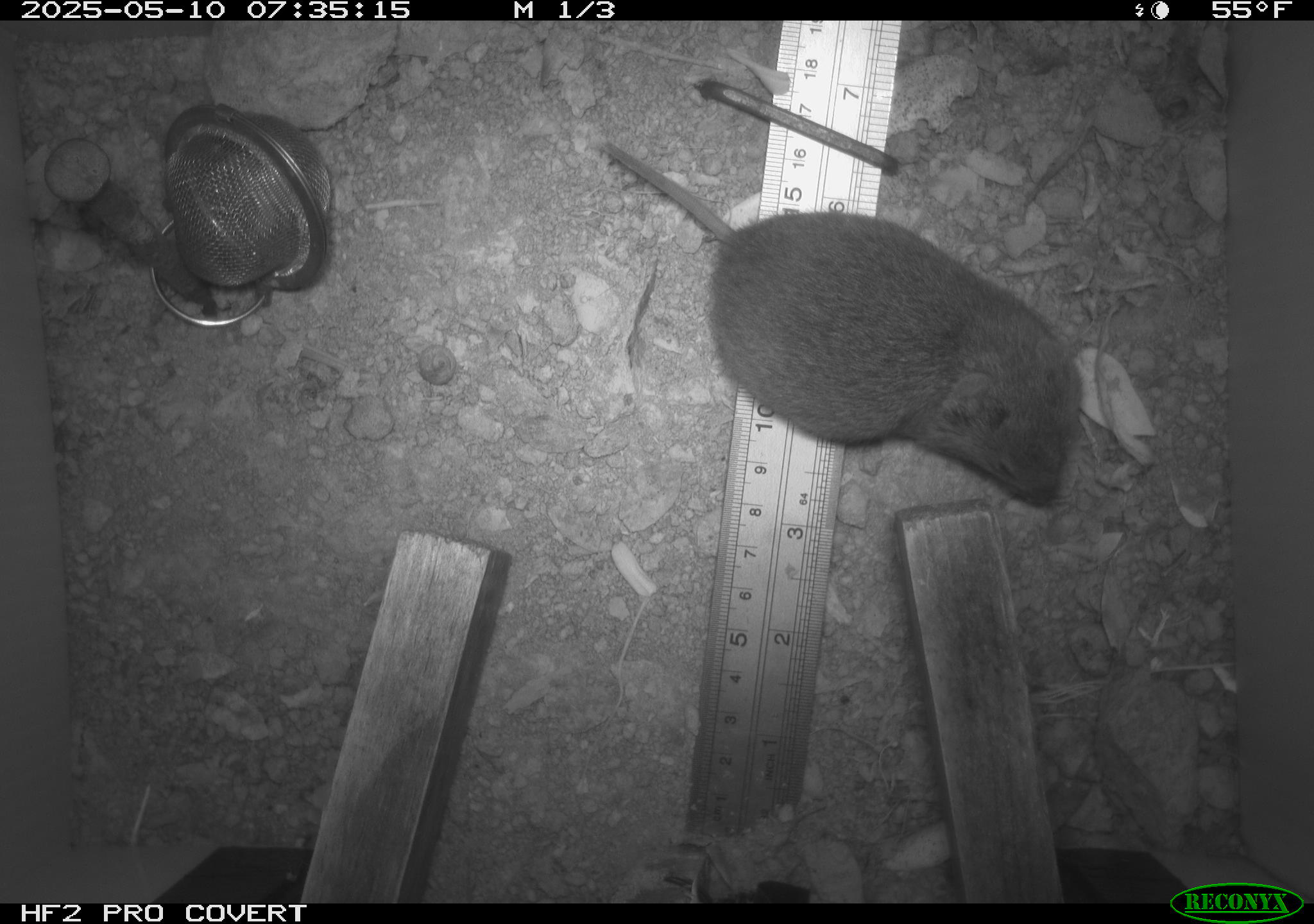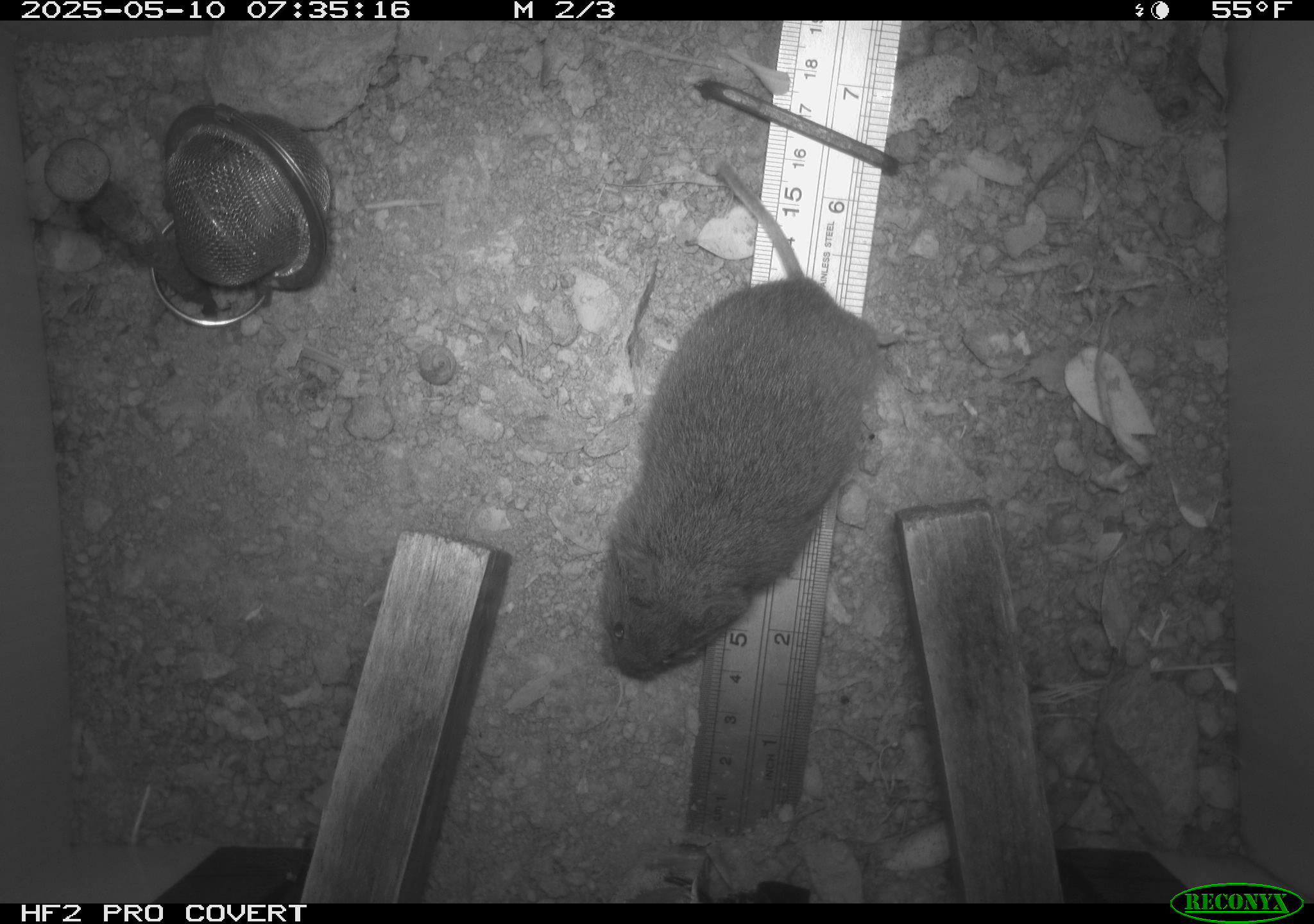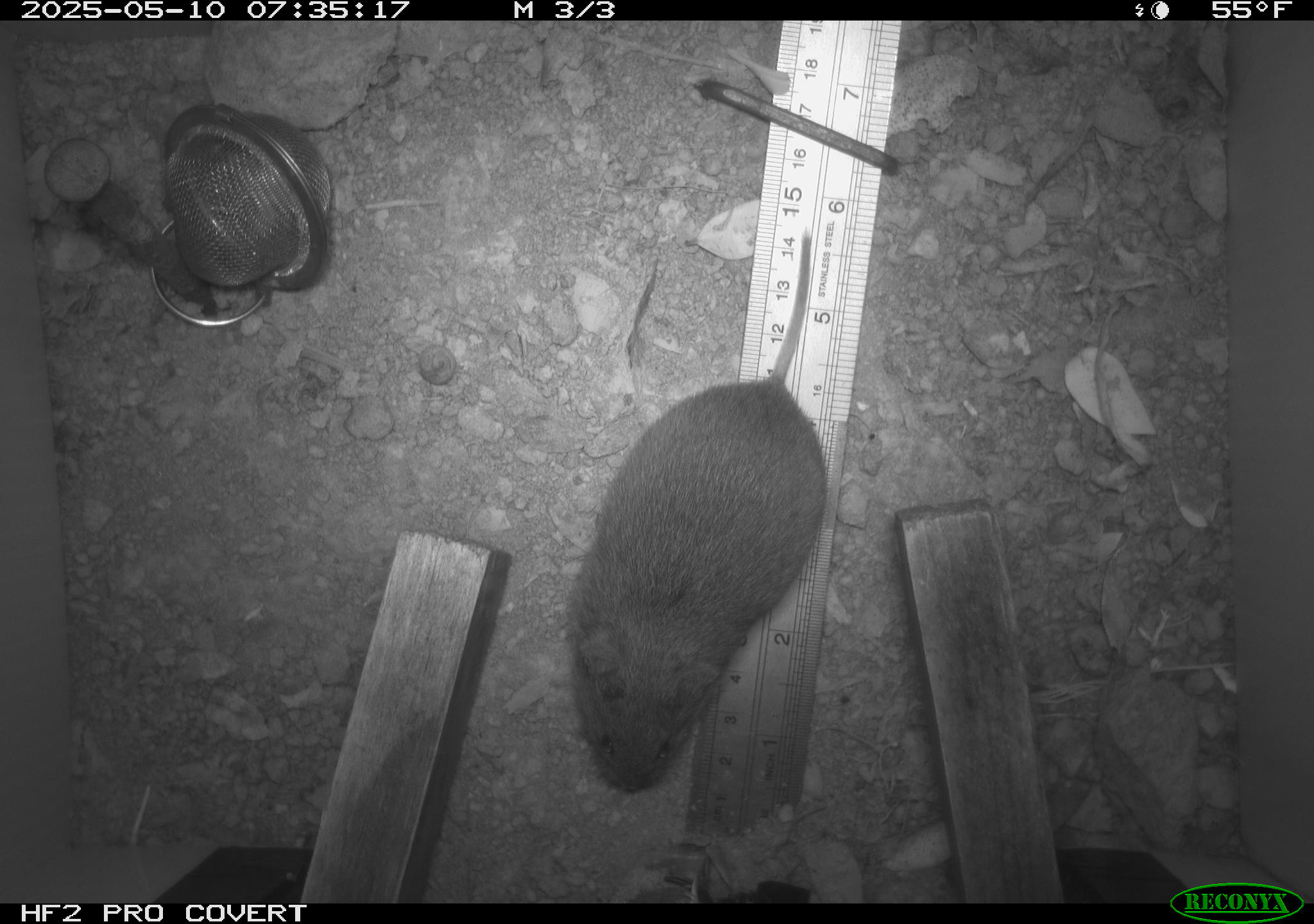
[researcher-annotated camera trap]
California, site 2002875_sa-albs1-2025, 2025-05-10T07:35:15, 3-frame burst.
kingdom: Animalia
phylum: Chordata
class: Mammalia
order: Rodentia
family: Cricetidae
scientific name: Arvicolinae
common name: voles, lemmings, and muskrats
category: arvicolinae subfamily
Arvicolinae subfamily (voles, lemmings, and muskrats) (Arvicolinae).